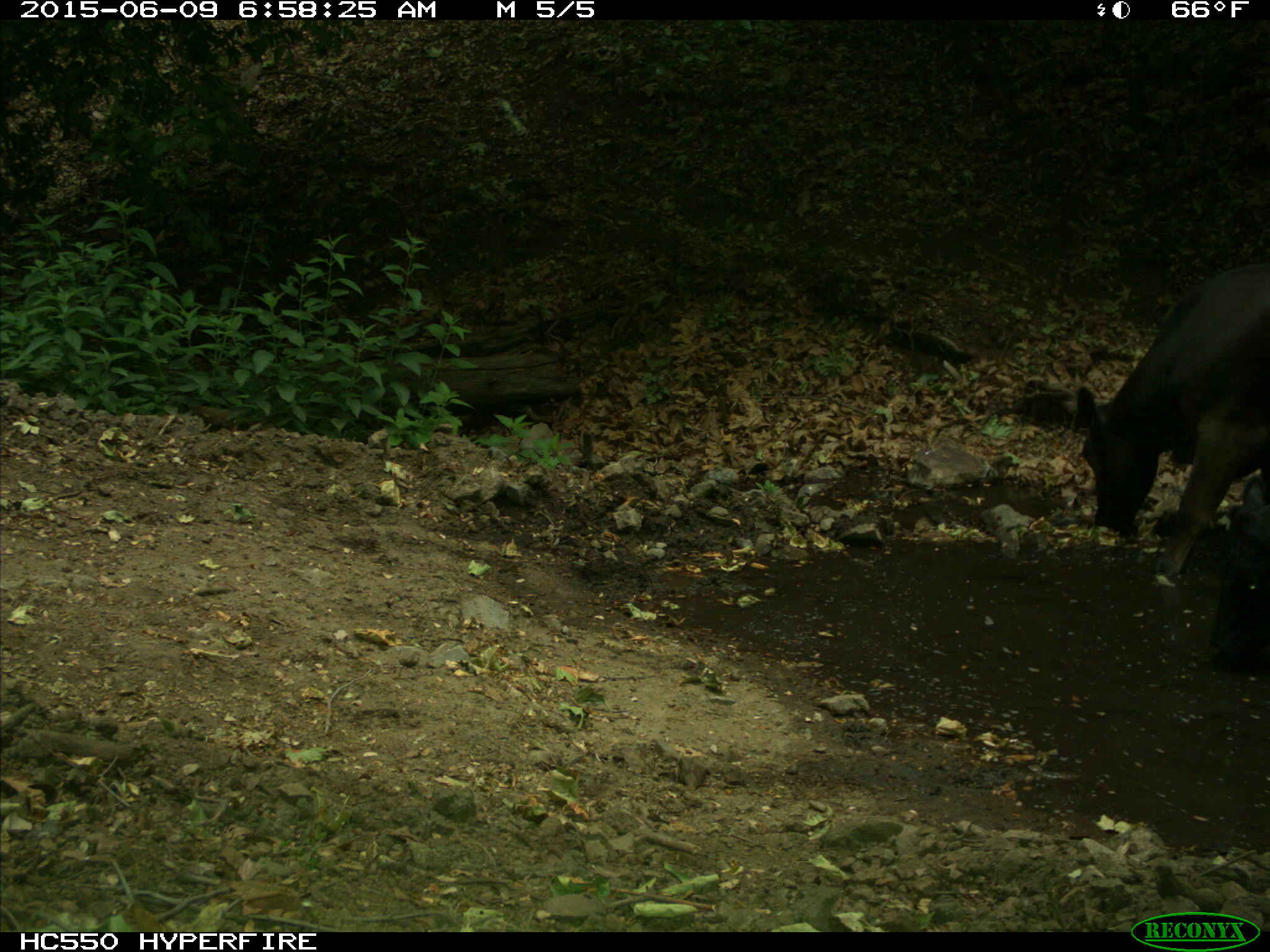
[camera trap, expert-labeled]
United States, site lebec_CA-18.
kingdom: Animalia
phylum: Chordata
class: Mammalia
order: Artiodactyla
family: Bovidae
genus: Bos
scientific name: Bos taurus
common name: domestic cow